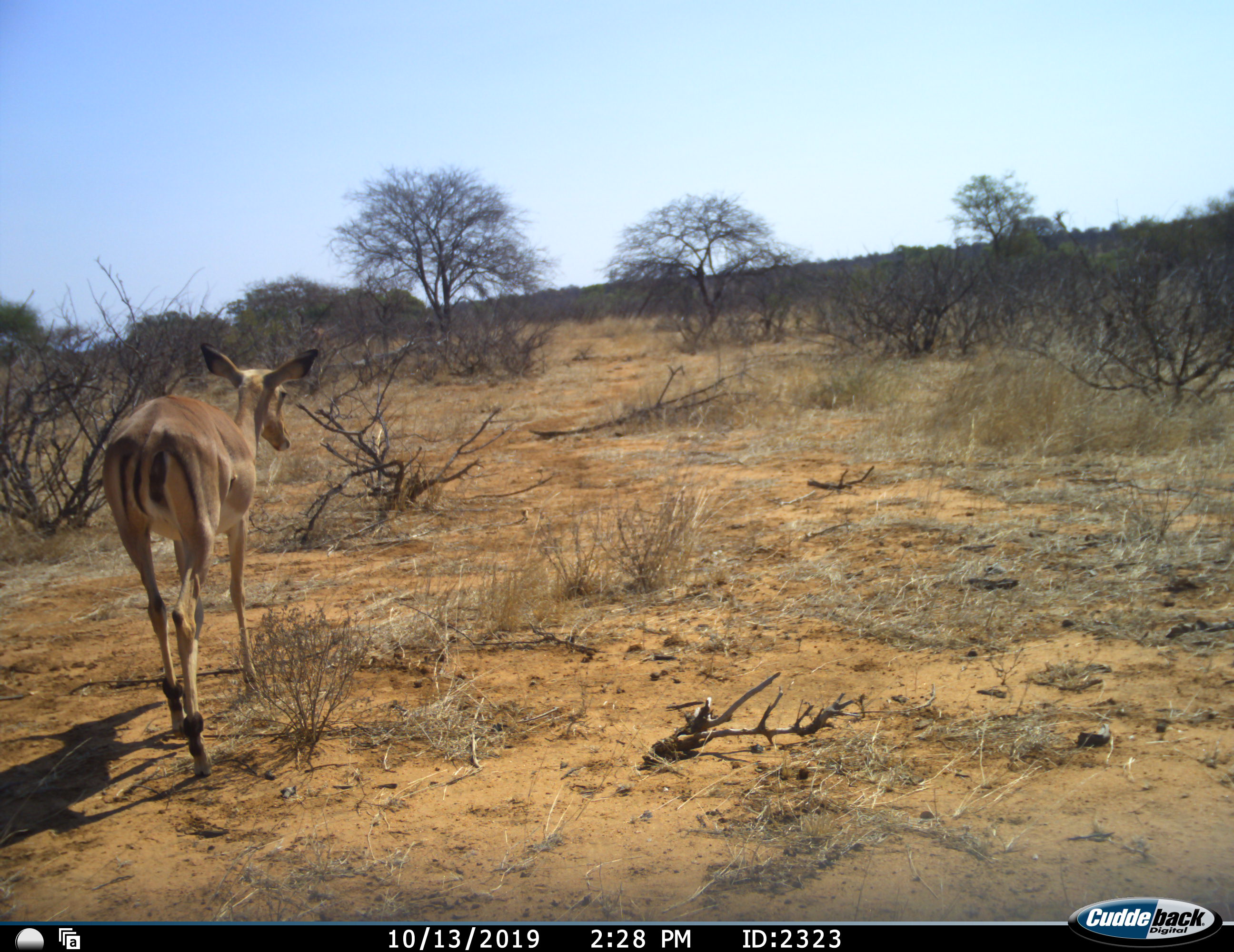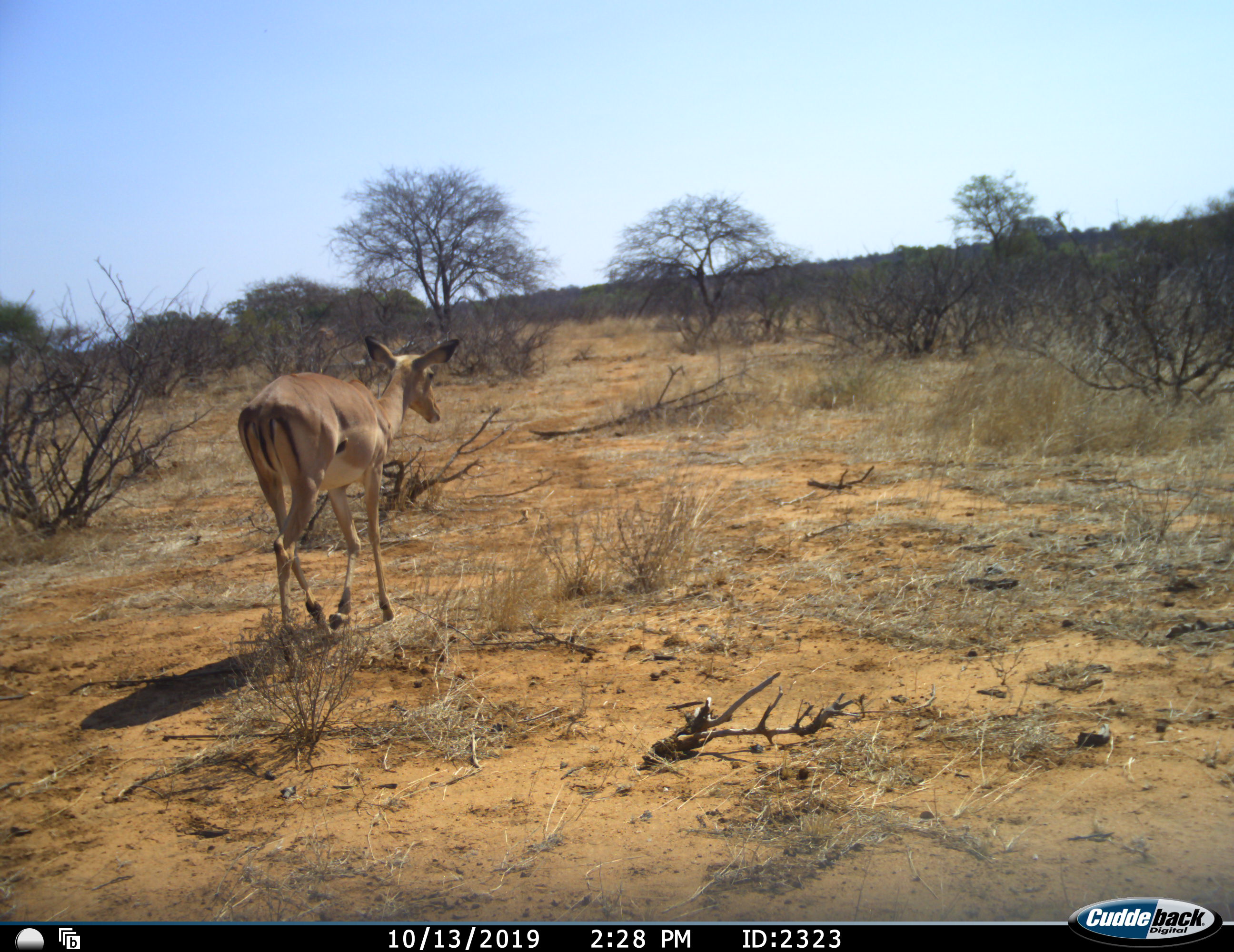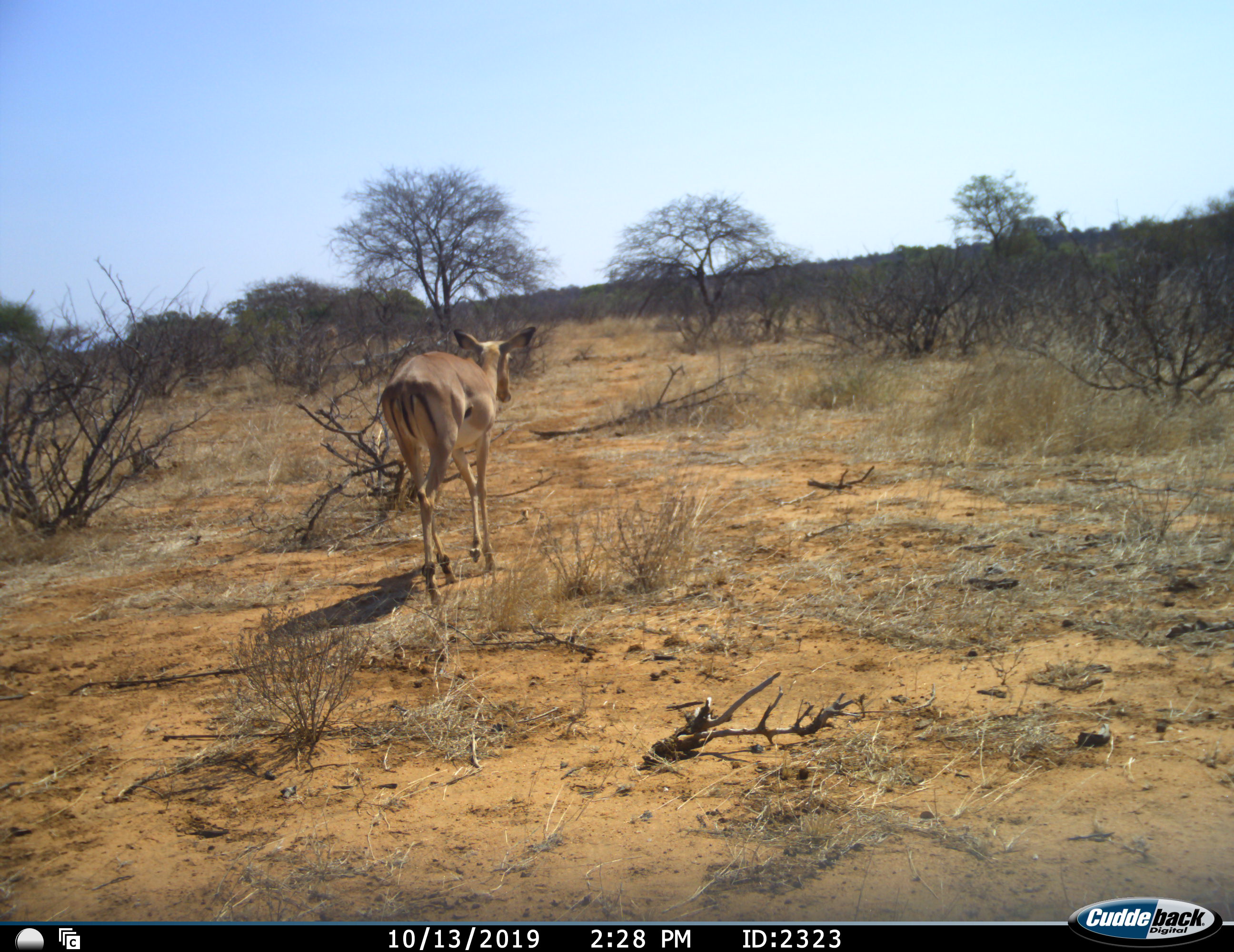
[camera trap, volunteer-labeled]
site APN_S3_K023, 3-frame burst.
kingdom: Animalia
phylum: Chordata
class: Mammalia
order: Artiodactyla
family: Bovidae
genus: Aepyceros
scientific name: Aepyceros melampus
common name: impala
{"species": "impala (Aepyceros melampus)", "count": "1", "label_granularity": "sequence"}